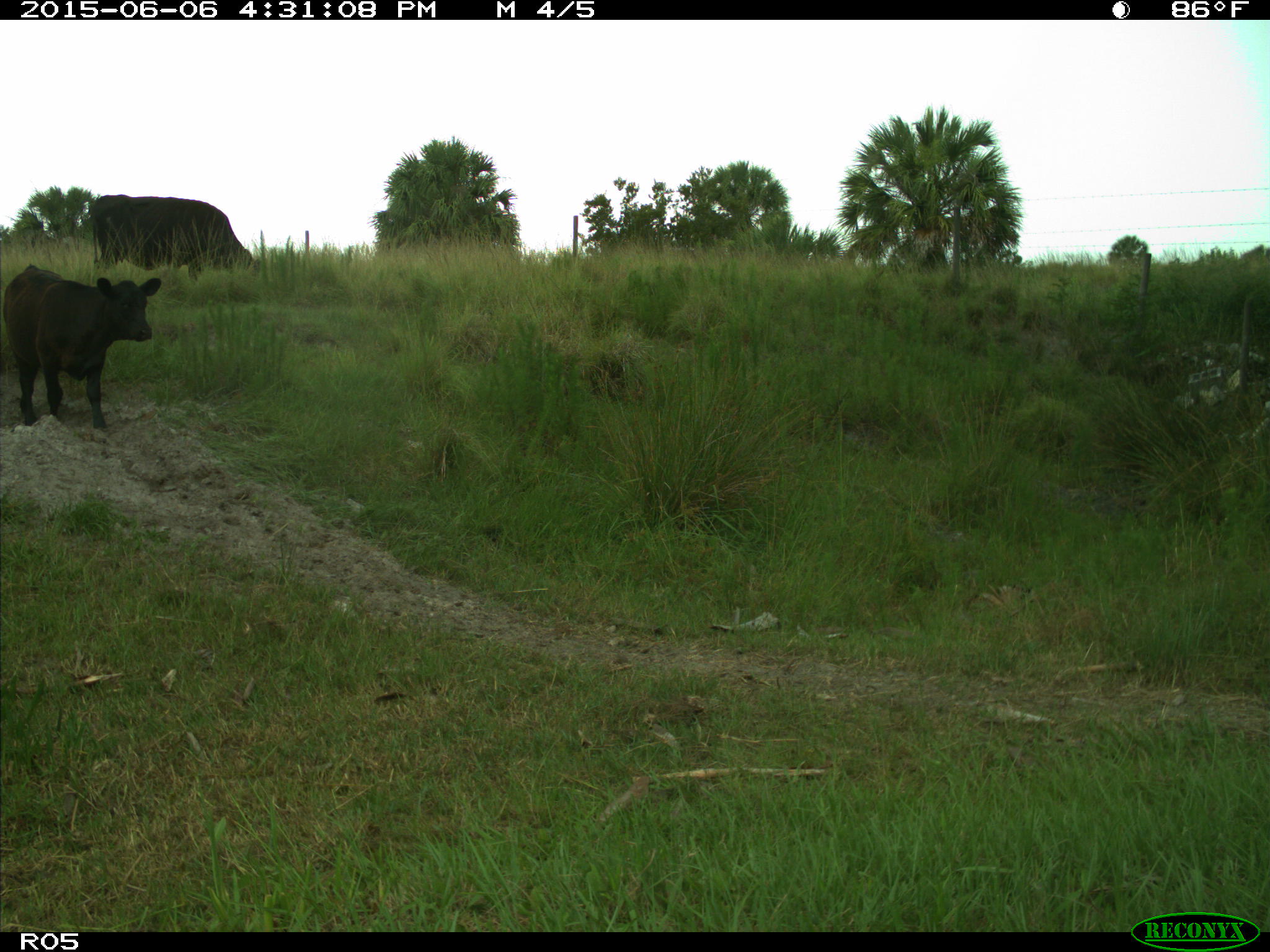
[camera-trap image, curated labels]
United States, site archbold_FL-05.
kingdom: Animalia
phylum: Chordata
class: Mammalia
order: Artiodactyla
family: Bovidae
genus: Bos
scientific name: Bos taurus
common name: domestic cow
Bos taurus (domestic cow).